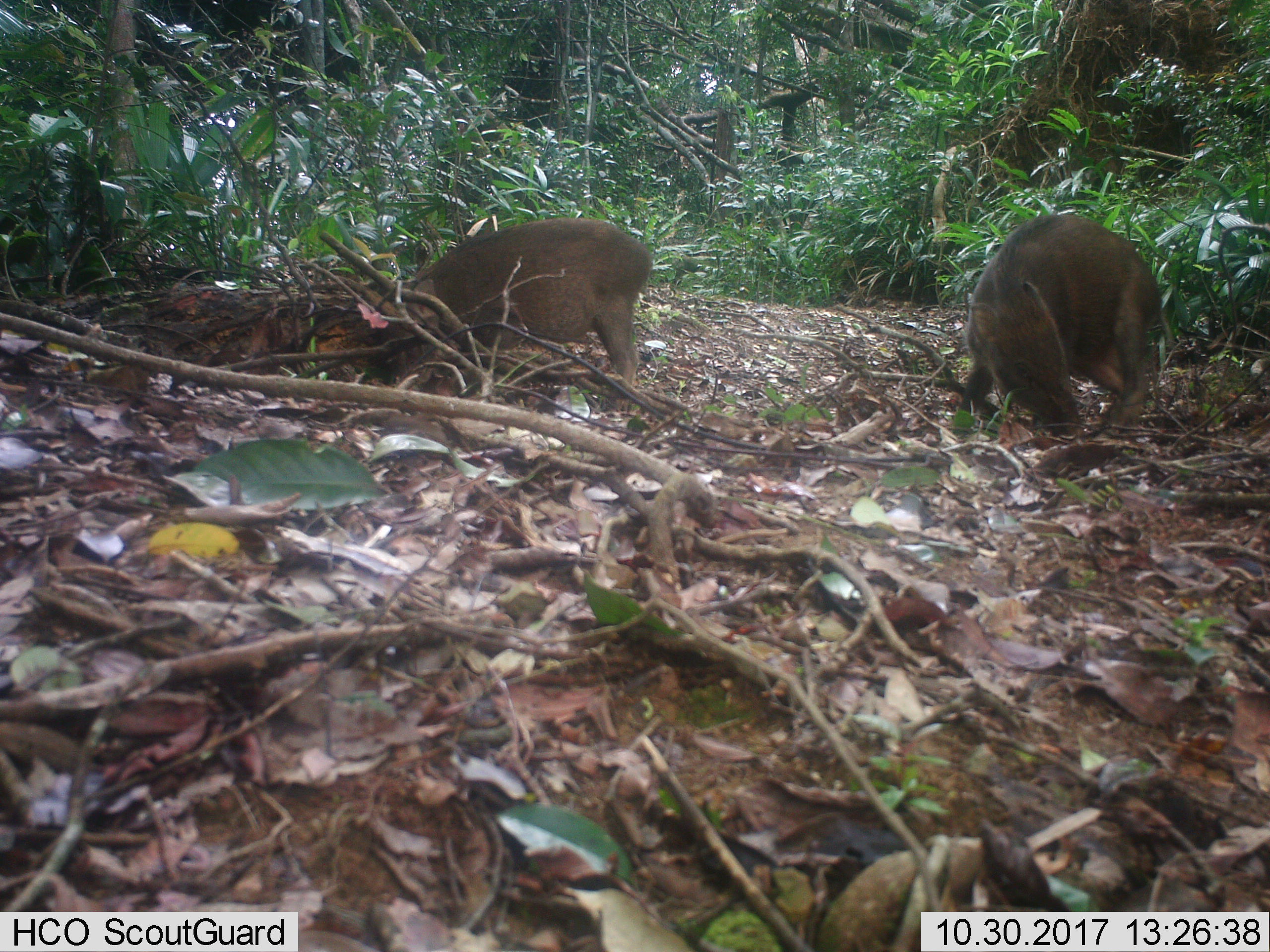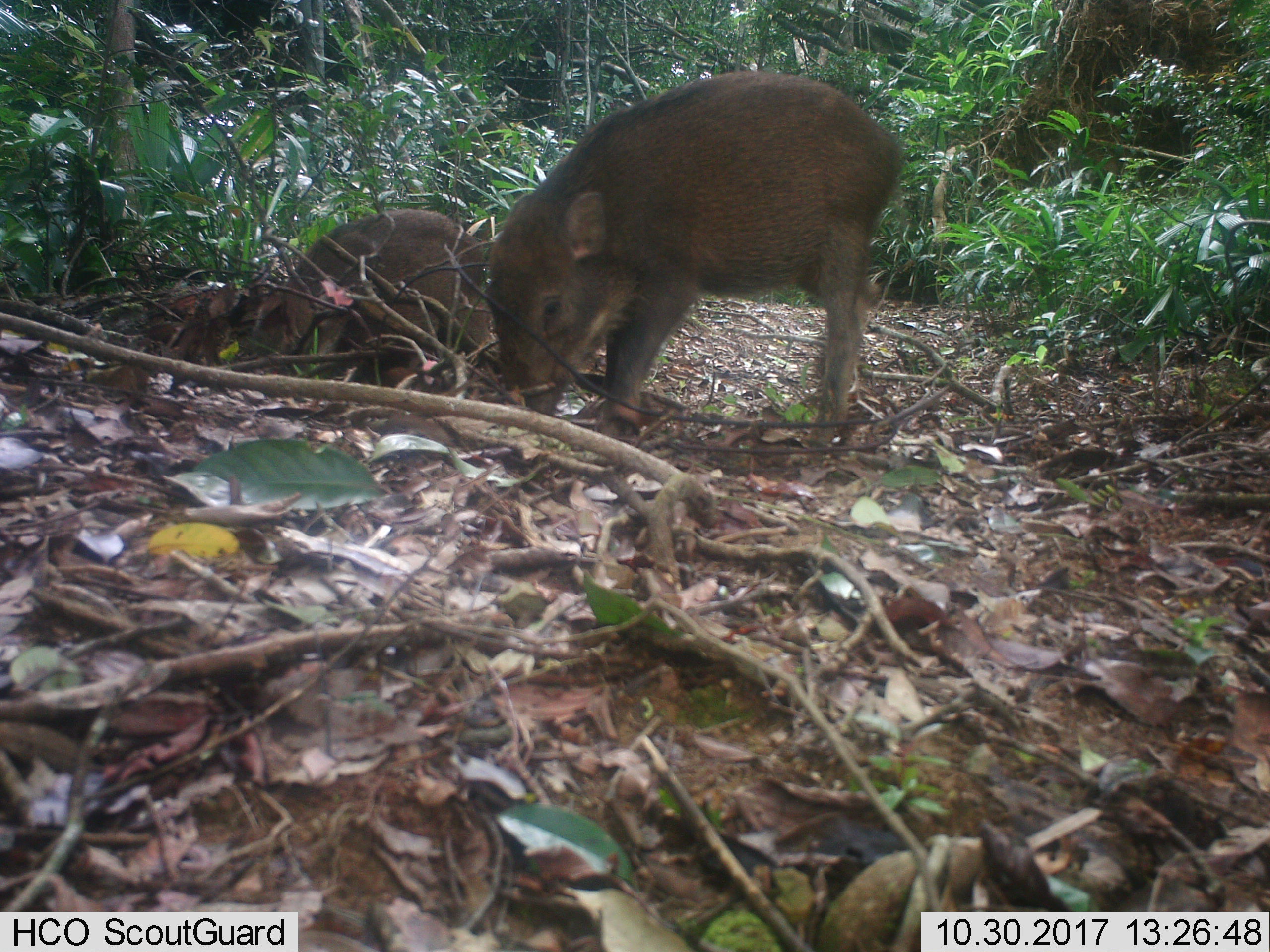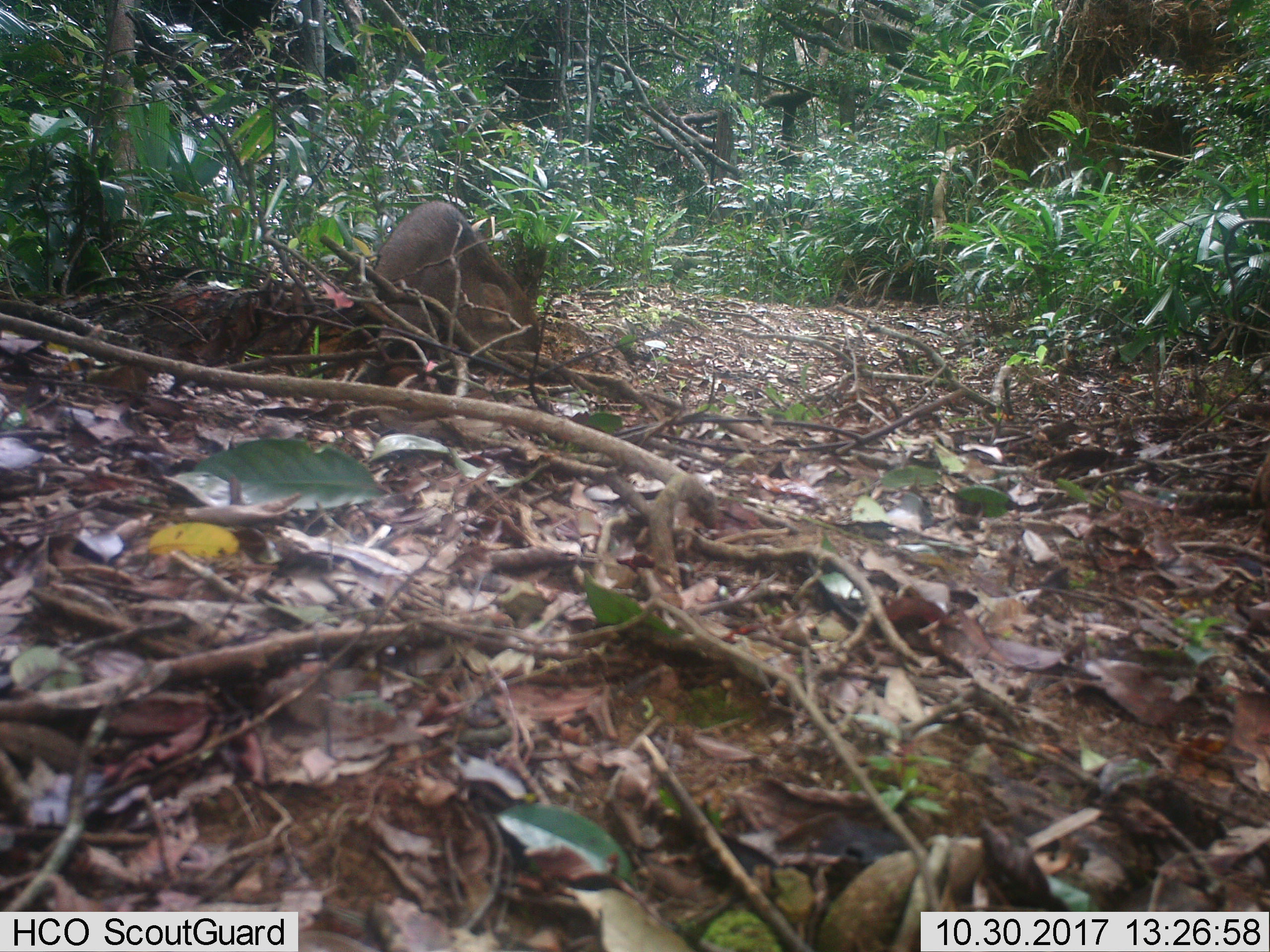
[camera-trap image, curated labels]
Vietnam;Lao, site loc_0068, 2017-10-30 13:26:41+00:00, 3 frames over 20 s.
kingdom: Animalia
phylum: Chordata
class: Mammalia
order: Artiodactyla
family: Suidae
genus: Sus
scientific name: Sus scrofa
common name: eurasian wild pig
Eurasian wild pig (Sus scrofa). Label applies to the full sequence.